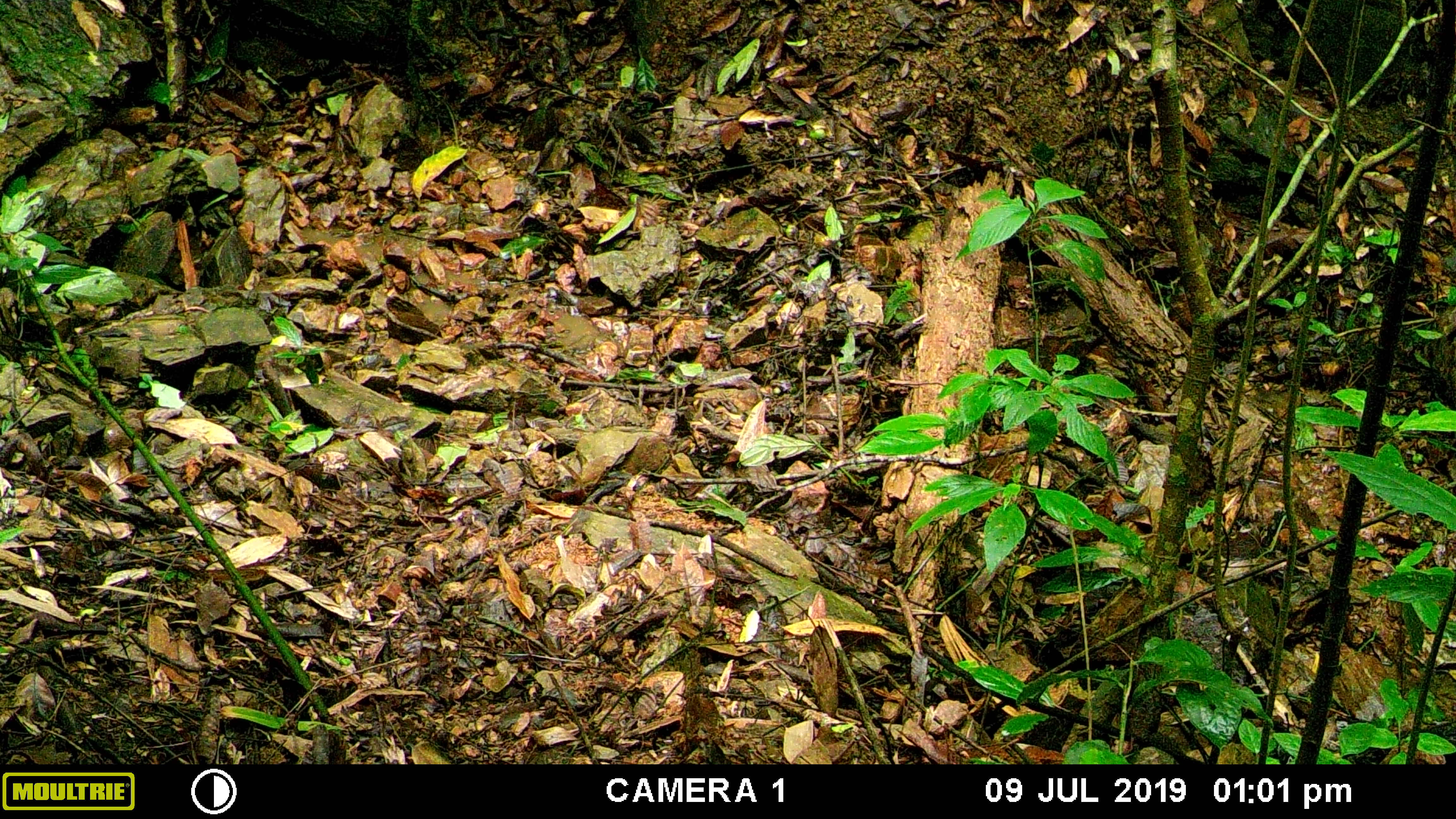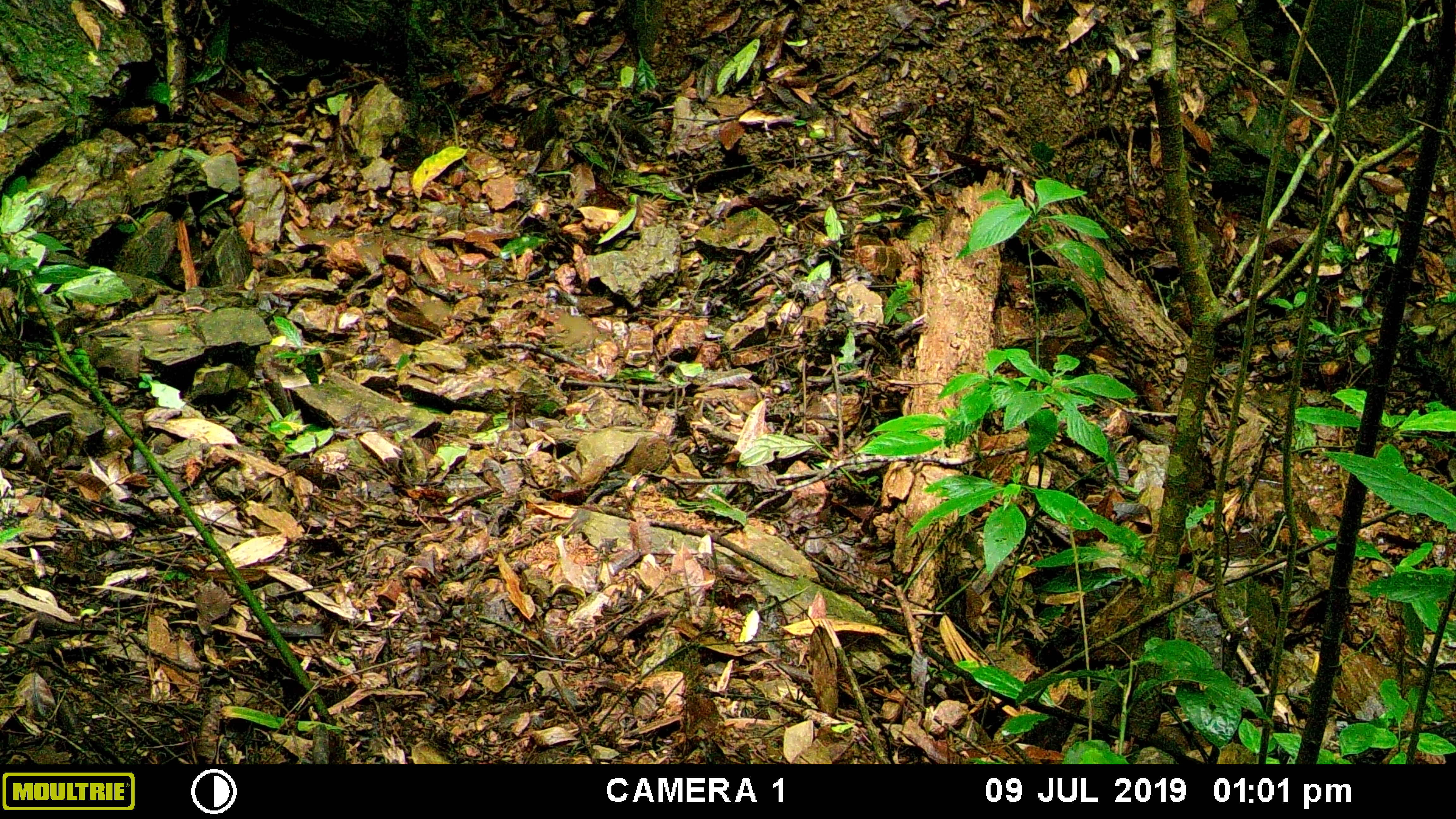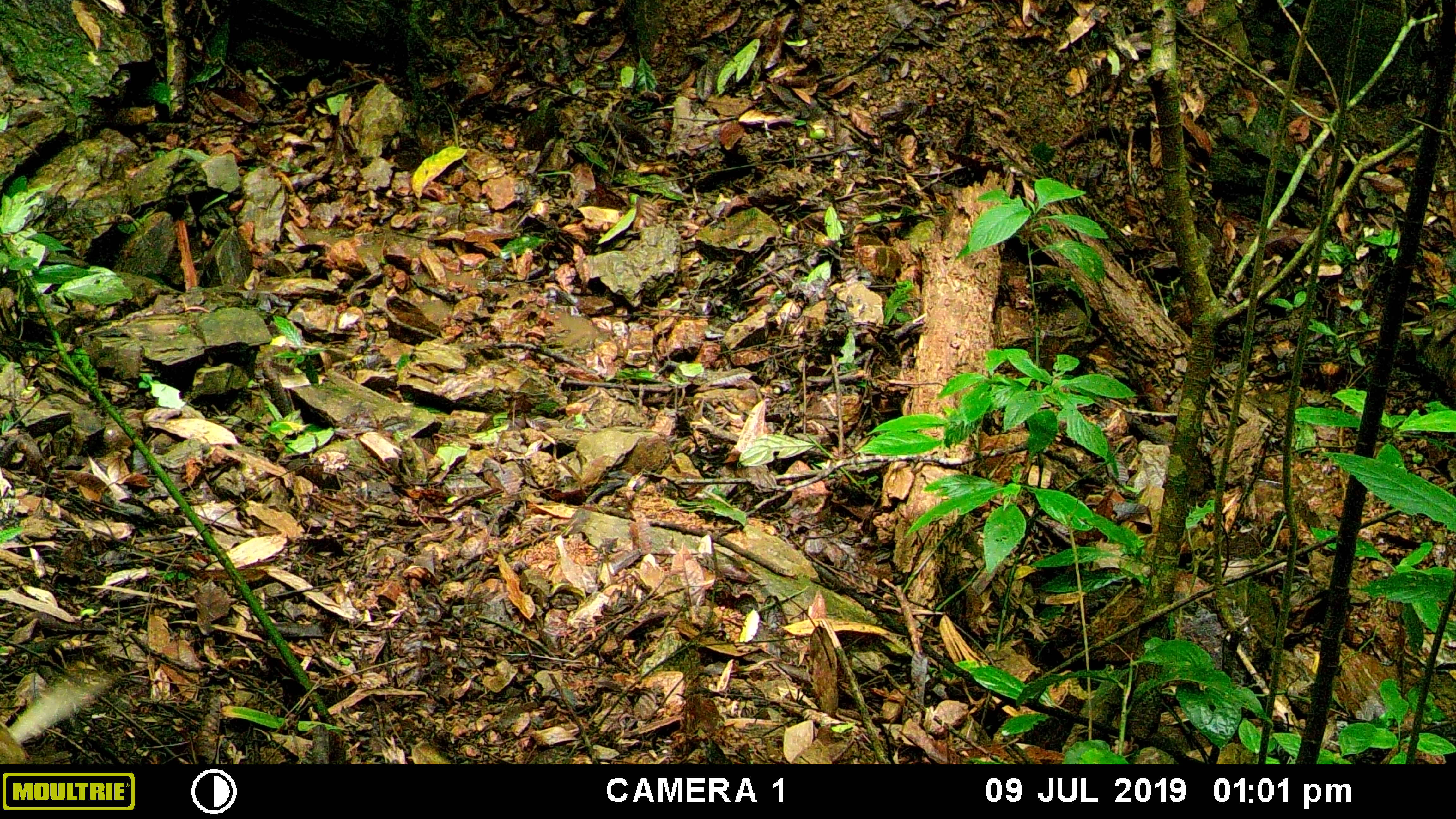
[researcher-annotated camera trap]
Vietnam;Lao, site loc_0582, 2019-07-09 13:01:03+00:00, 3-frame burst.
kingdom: Animalia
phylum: Chordata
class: Mammalia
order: Artiodactyla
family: Suidae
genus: Sus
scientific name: Sus scrofa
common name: eurasian wild pig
Eurasian wild pig (Sus scrofa). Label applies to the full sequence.